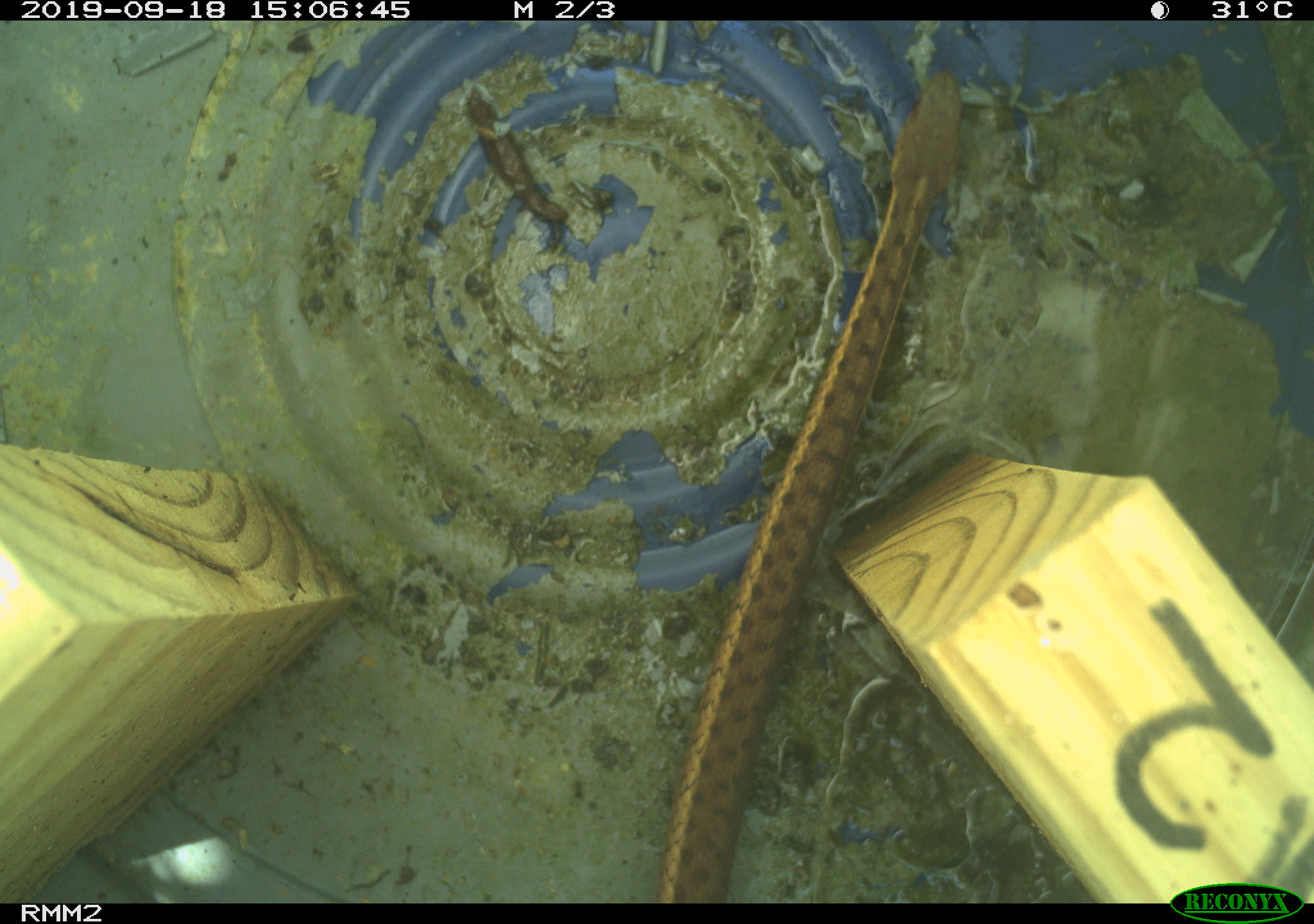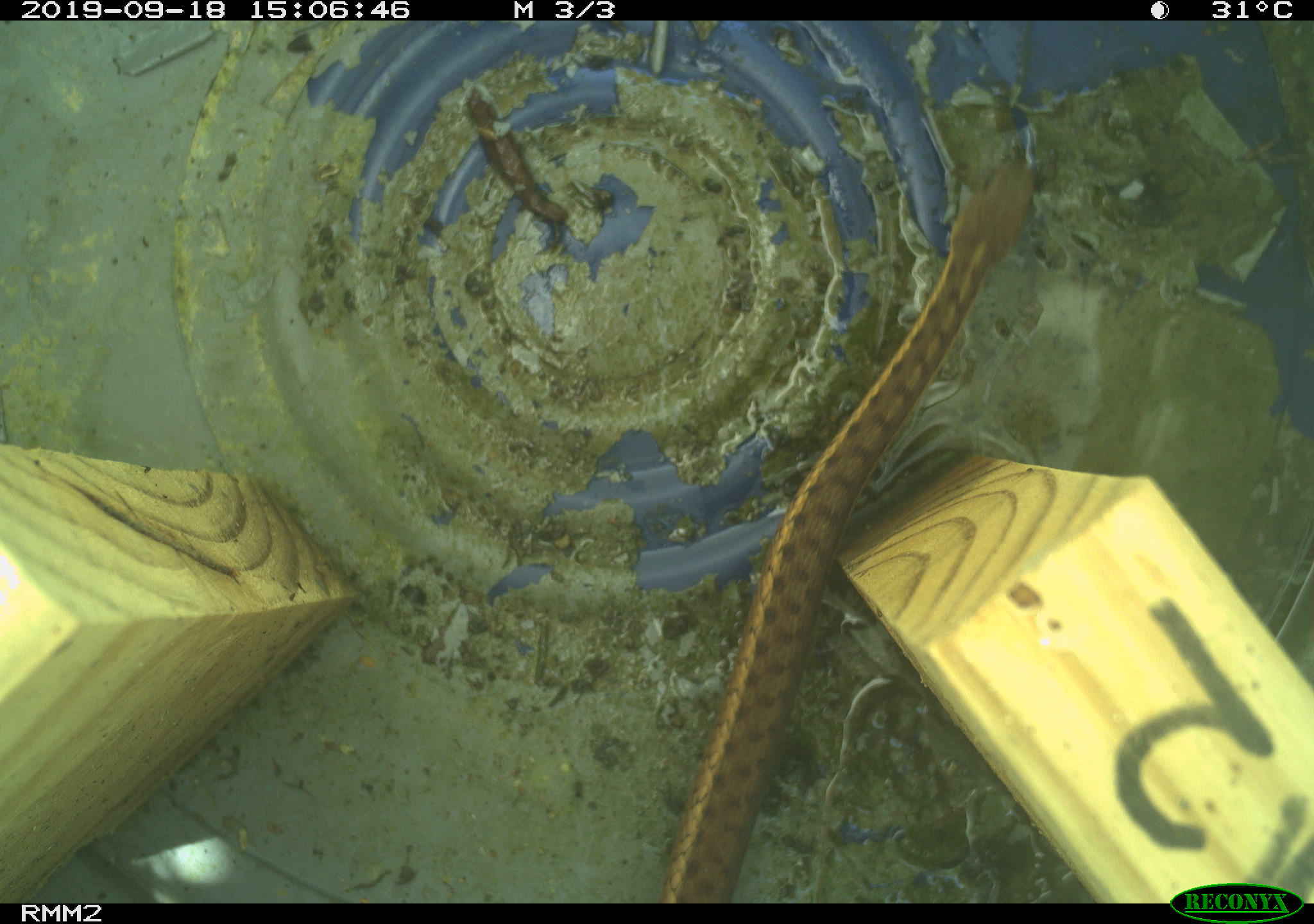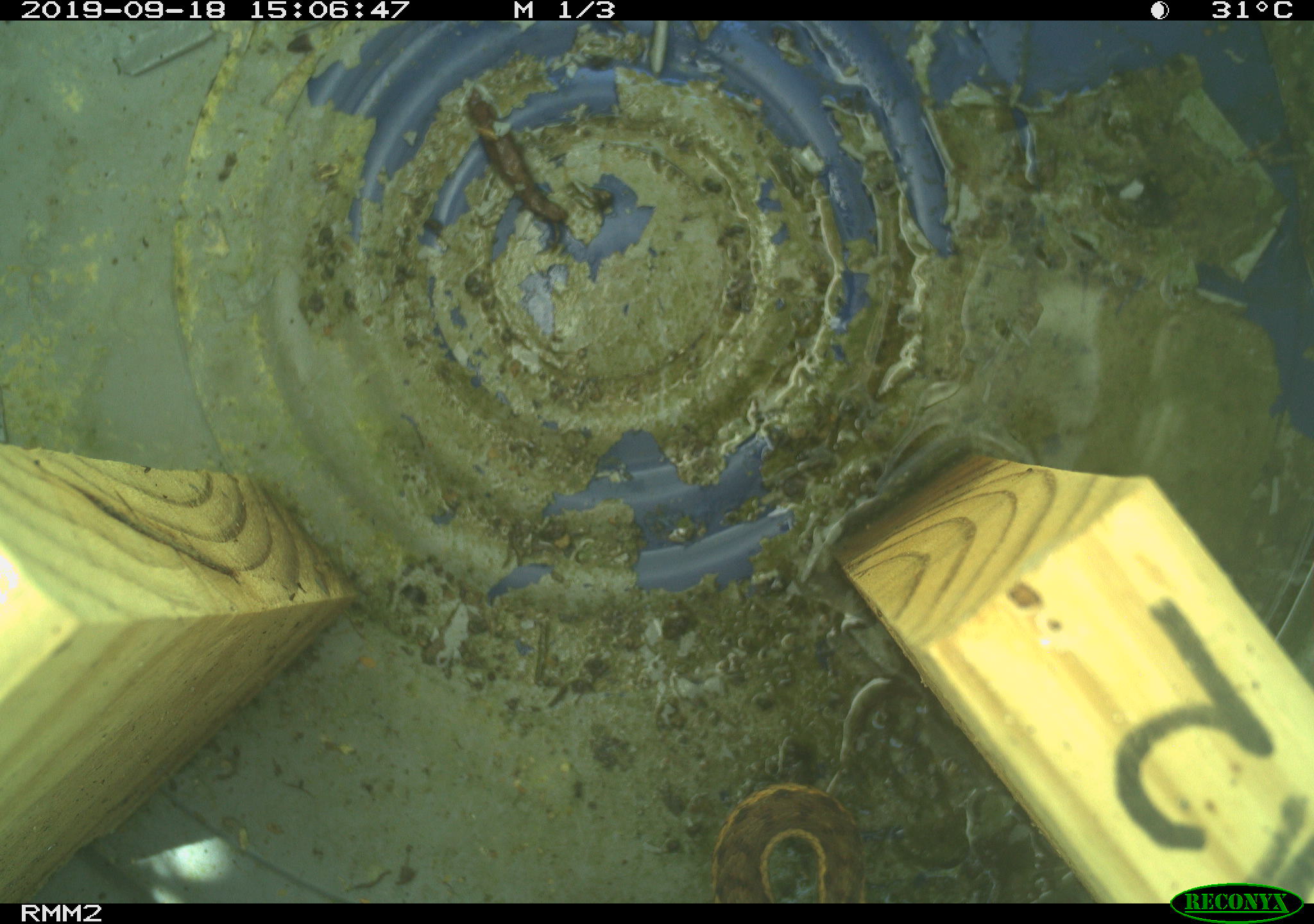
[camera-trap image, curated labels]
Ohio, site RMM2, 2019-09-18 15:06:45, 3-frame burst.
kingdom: Animalia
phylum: Chordata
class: Reptilia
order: Squamata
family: Colubridae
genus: Thamnophis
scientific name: Thamnophis sirtalis sirtalis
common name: eastern gartersnake